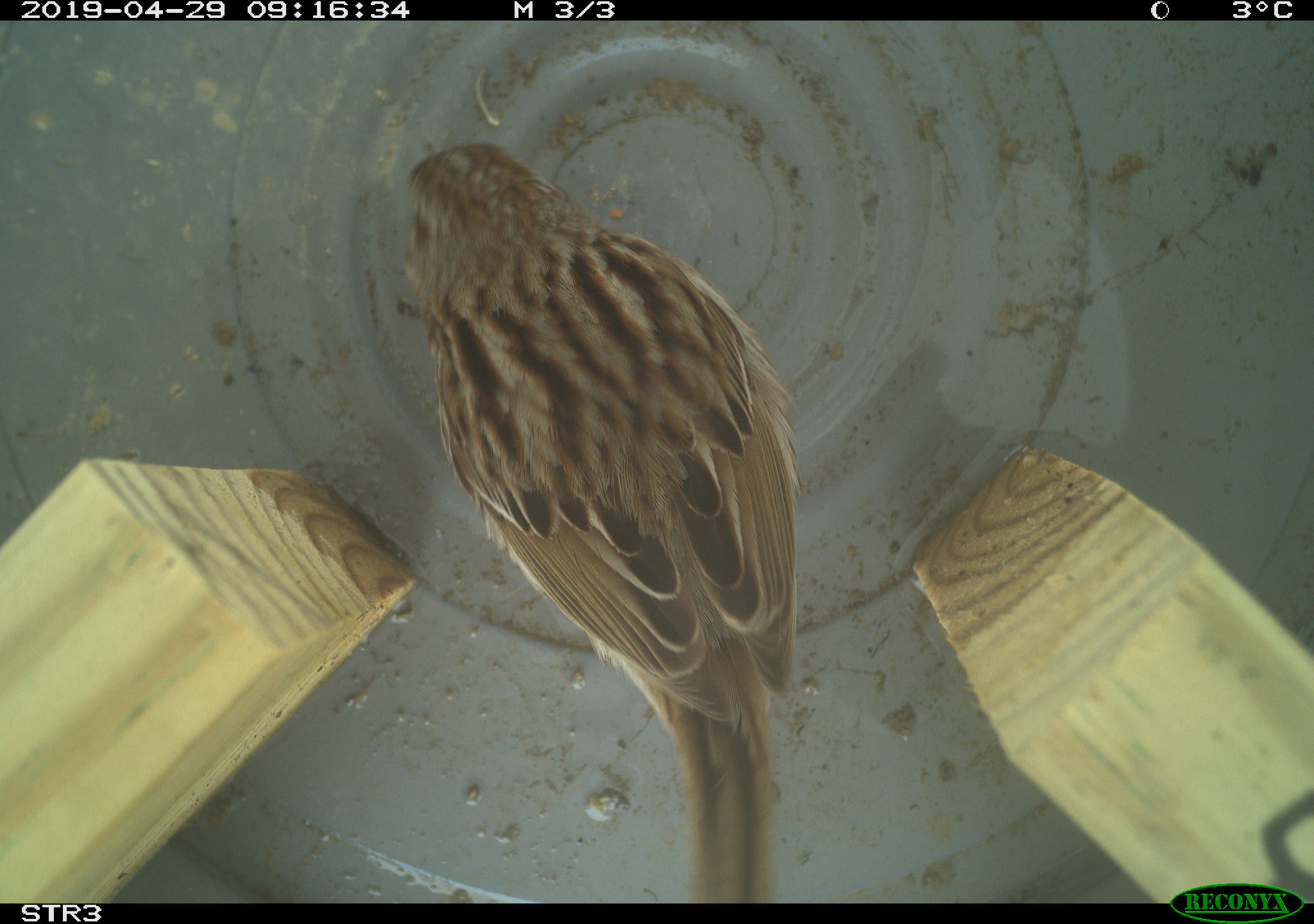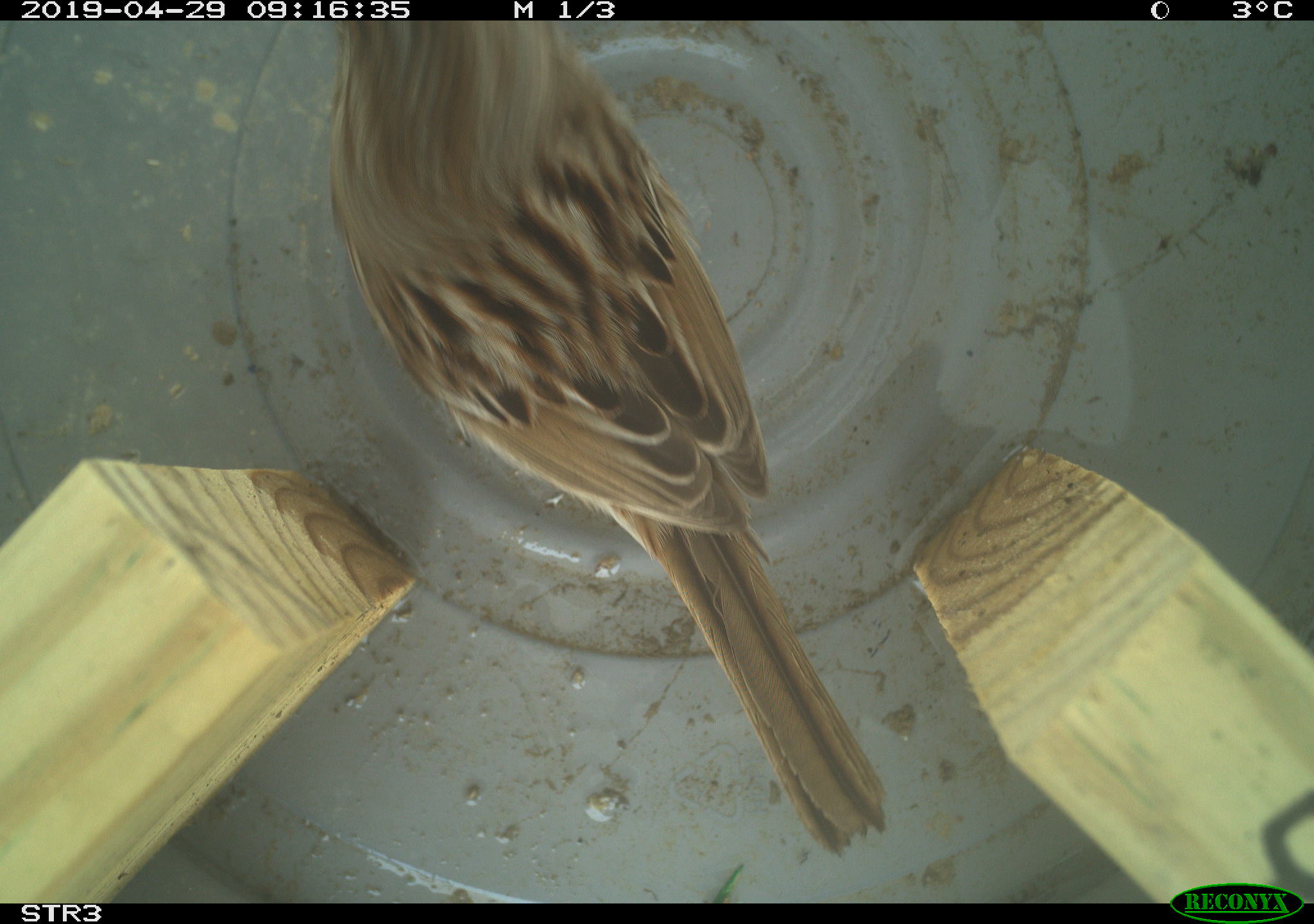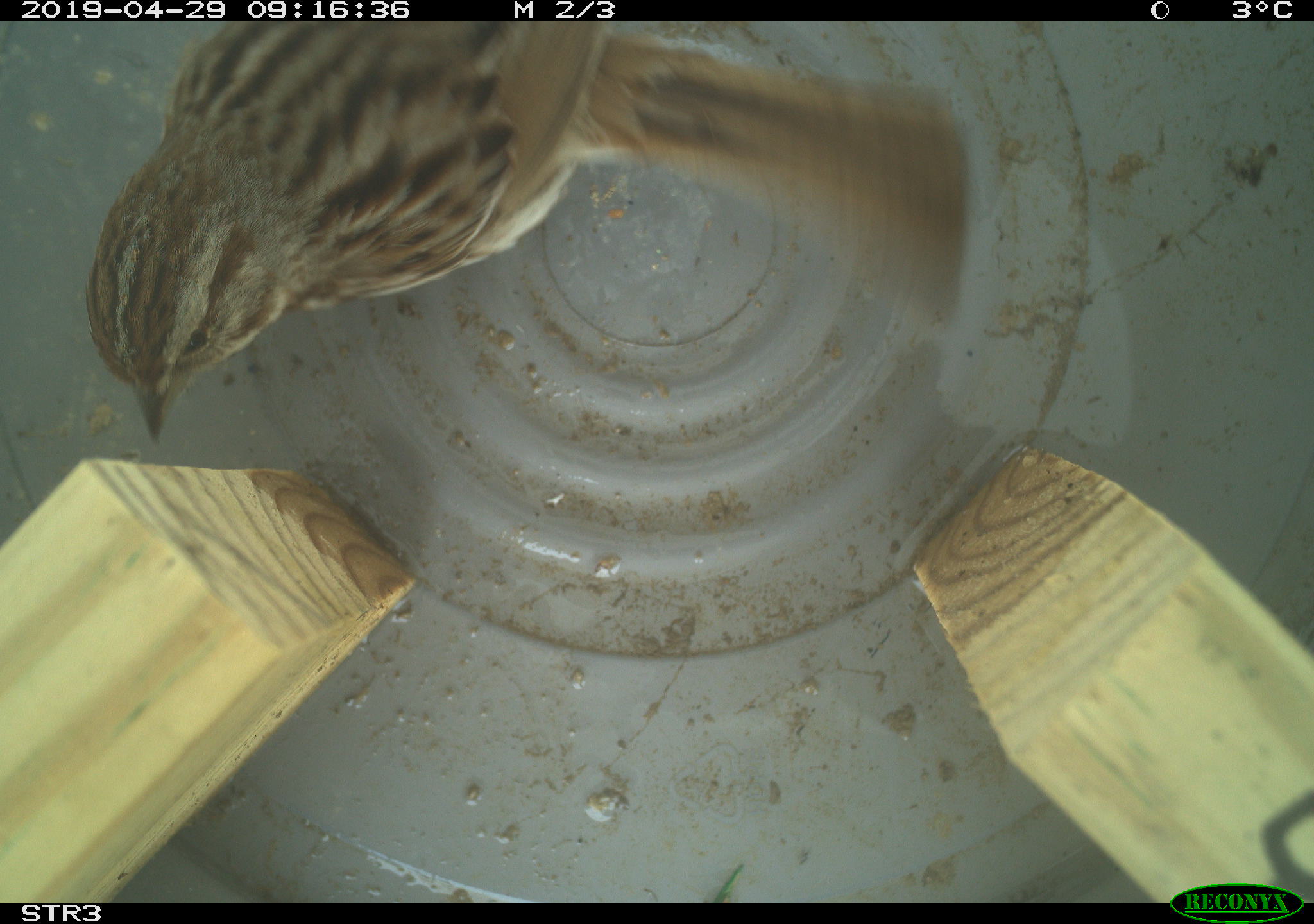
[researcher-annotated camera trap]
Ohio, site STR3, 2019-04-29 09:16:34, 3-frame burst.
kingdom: Animalia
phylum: Chordata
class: Aves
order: Passeriformes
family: Passerellidae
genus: Melospiza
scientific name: Melospiza melodia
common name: song sparrow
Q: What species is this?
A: Song sparrow (Melospiza melodia).